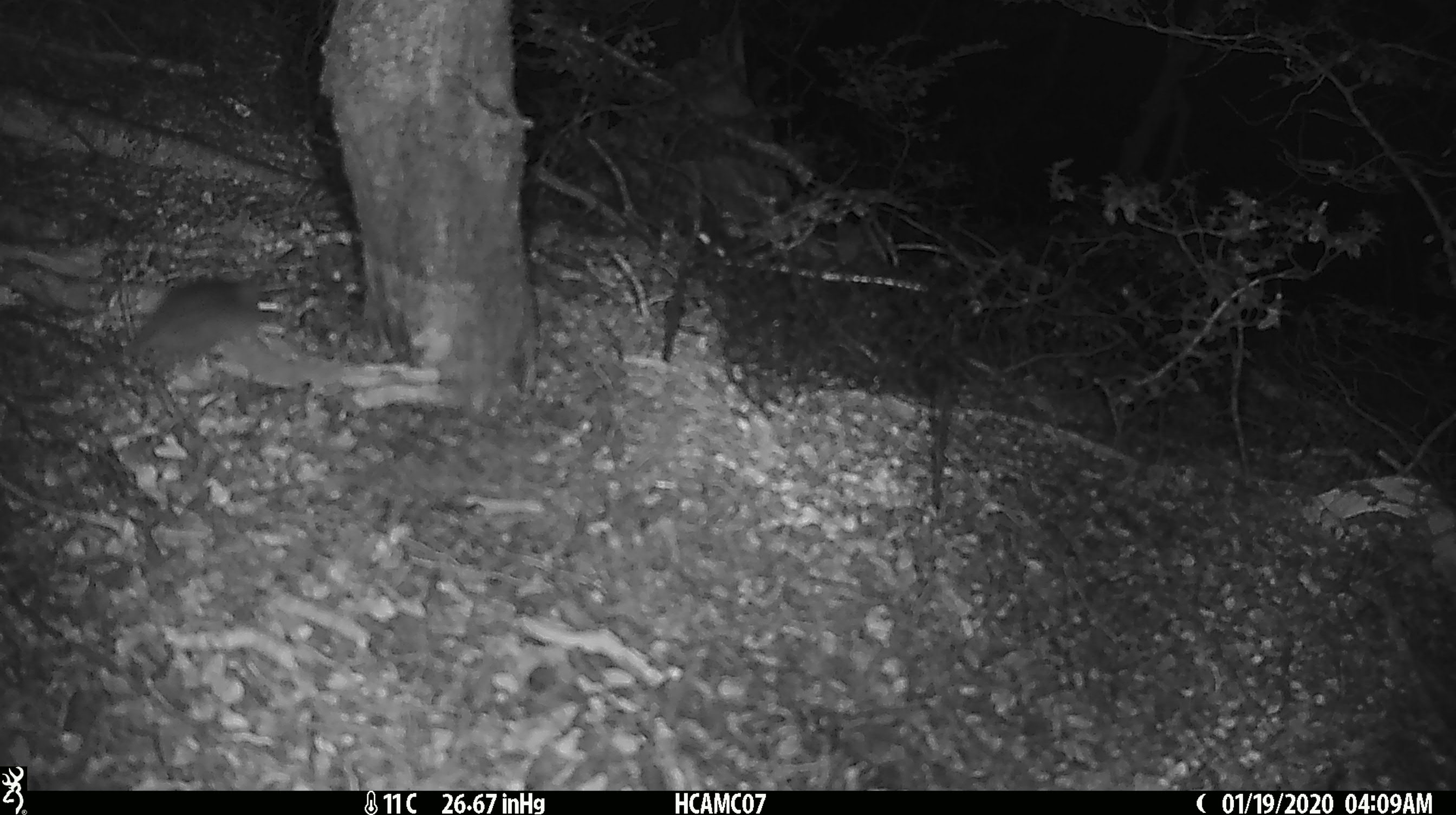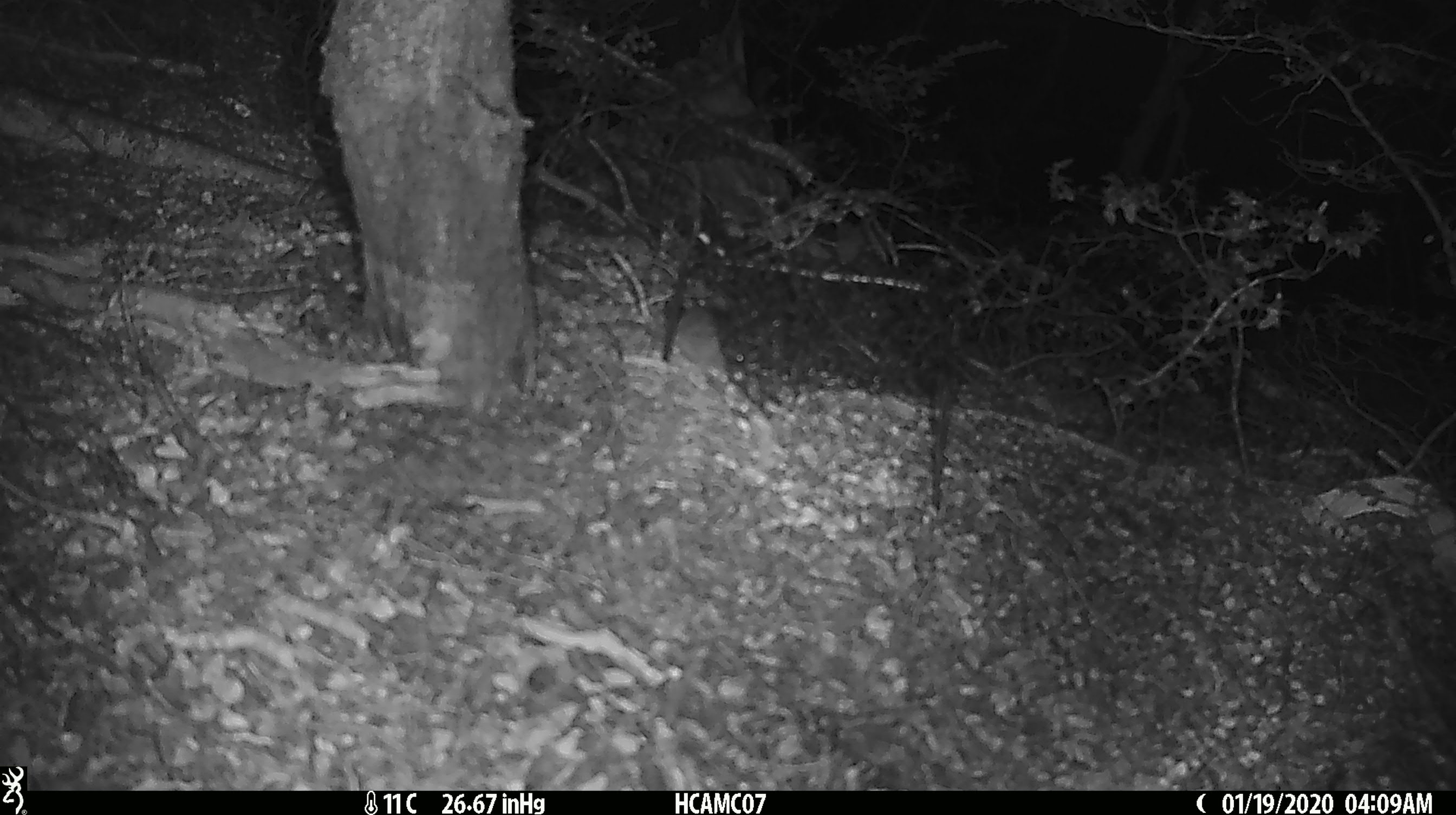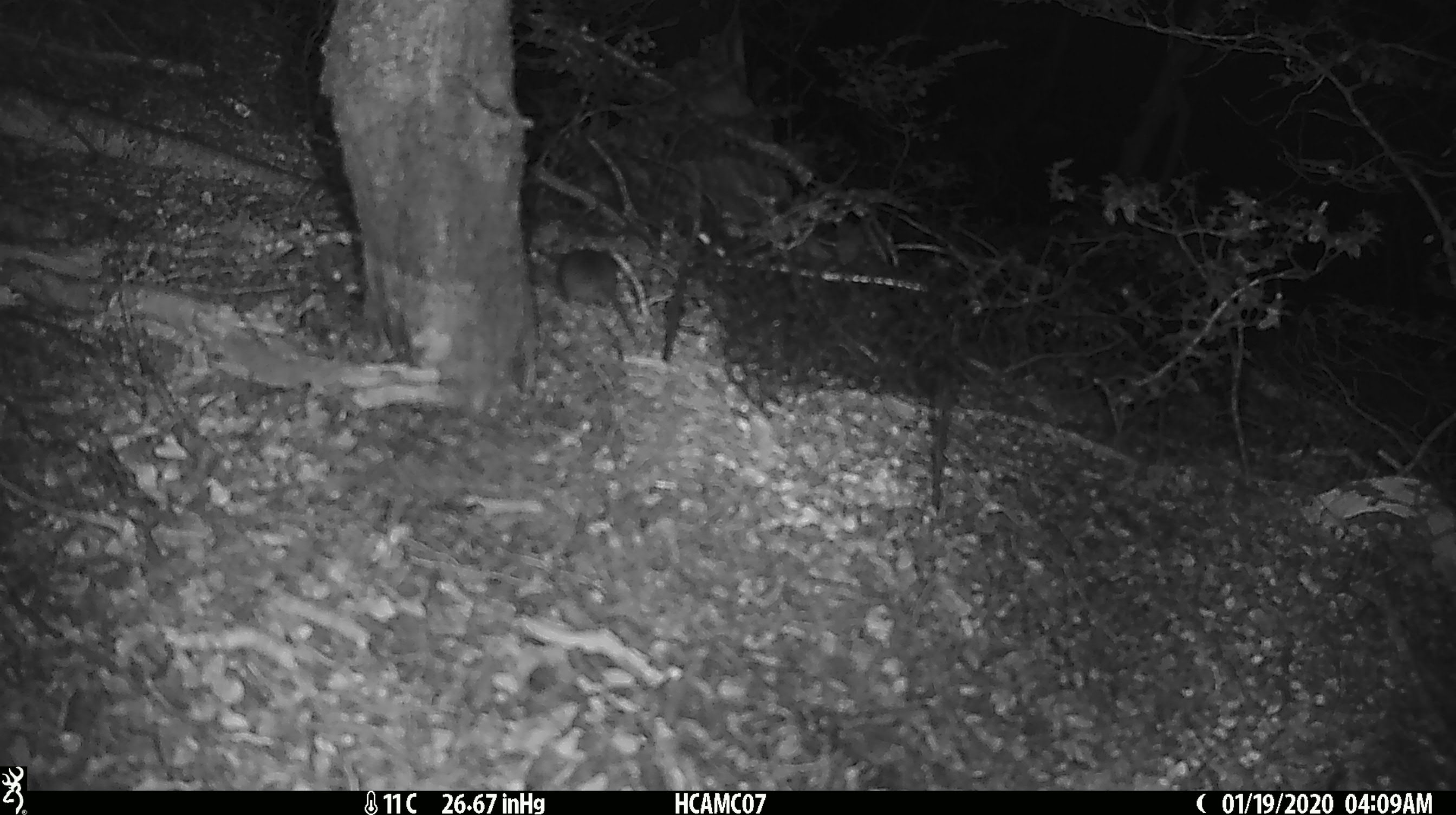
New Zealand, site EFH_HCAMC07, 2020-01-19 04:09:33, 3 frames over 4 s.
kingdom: Animalia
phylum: Chordata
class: Mammalia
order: Rodentia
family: Muridae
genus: Mus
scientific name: Mus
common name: mouse